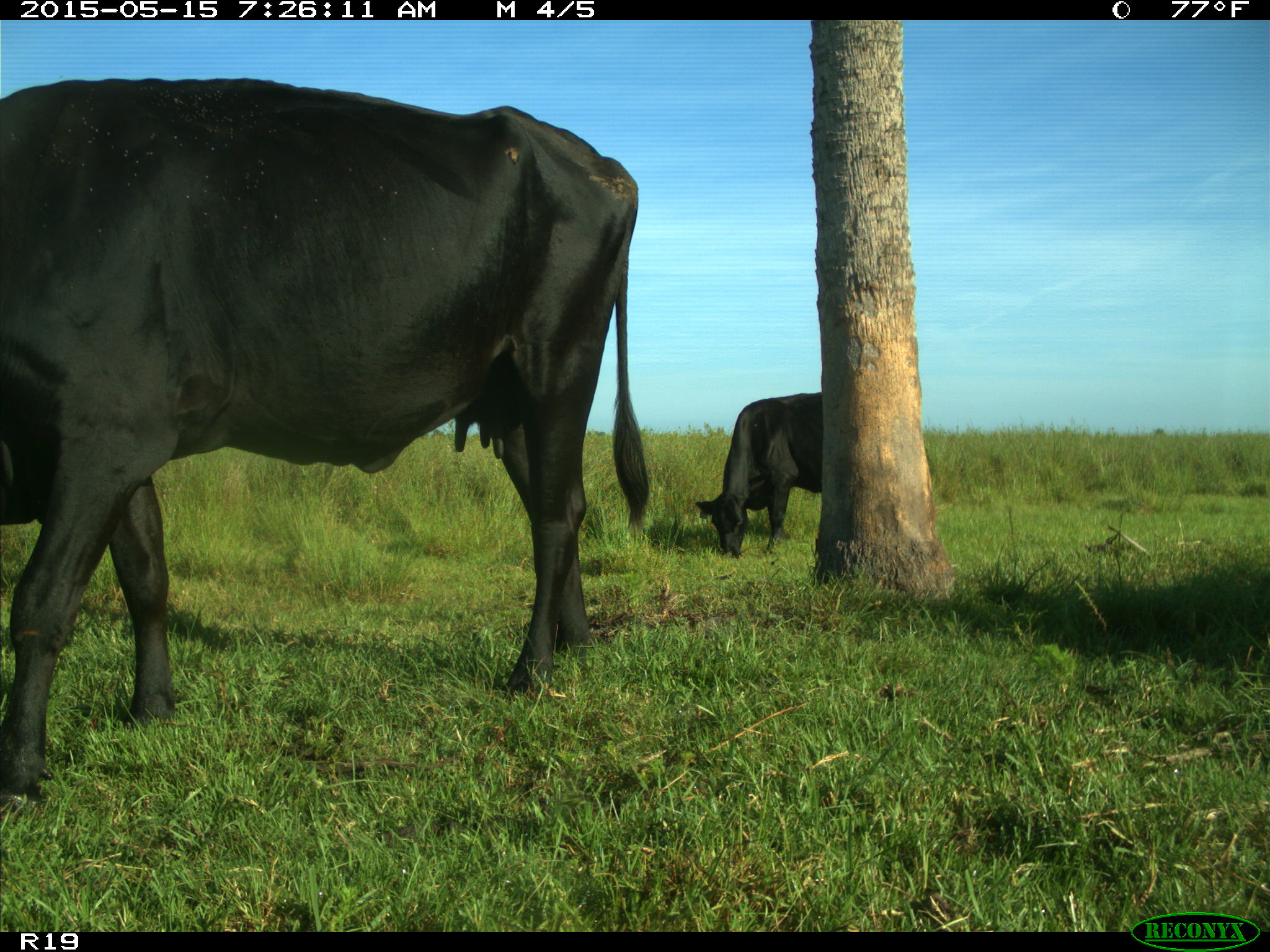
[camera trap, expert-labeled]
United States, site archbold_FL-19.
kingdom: Animalia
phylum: Chordata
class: Mammalia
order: Artiodactyla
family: Bovidae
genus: Bos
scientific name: Bos taurus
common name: domestic cow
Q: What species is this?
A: Bos taurus (domestic cow).